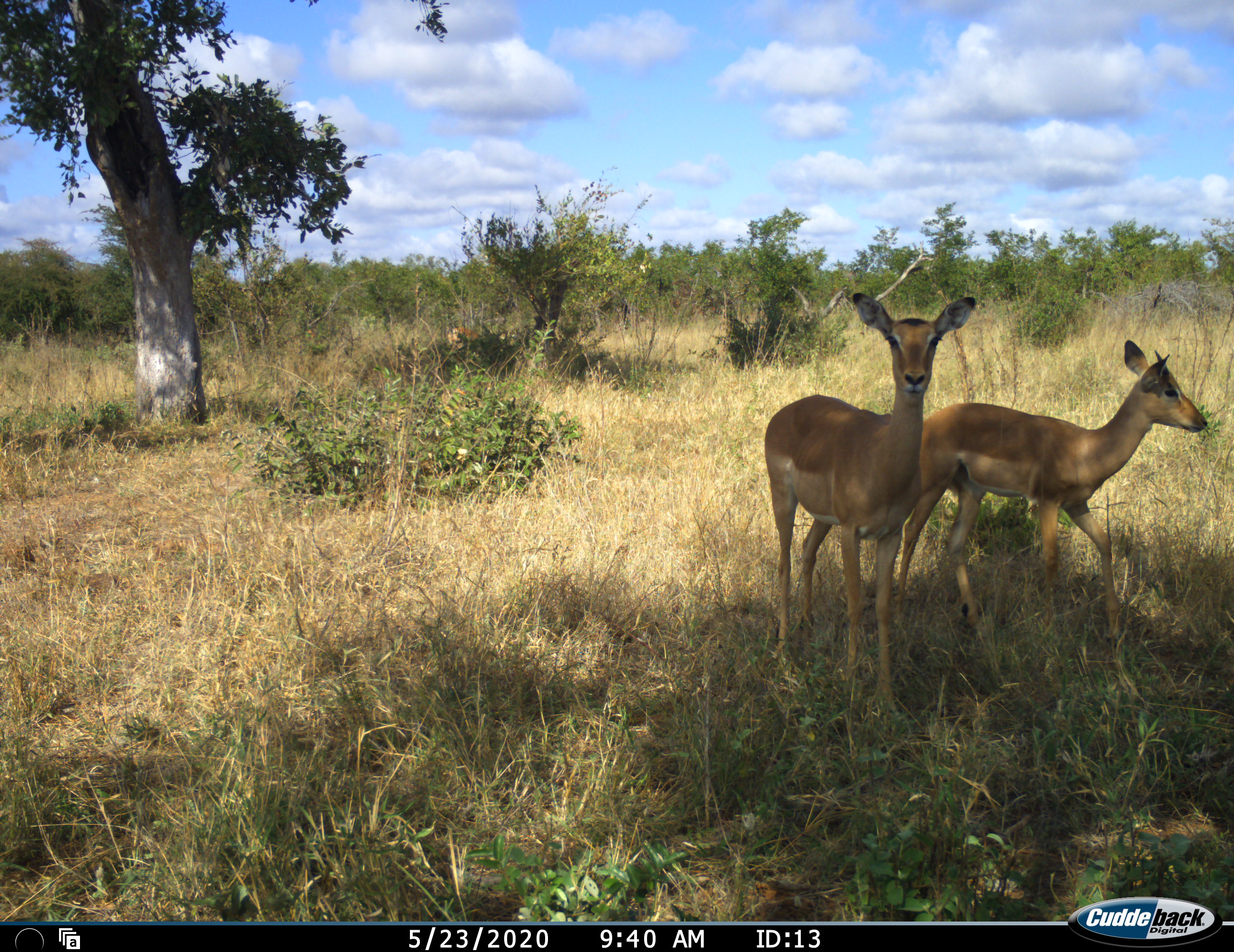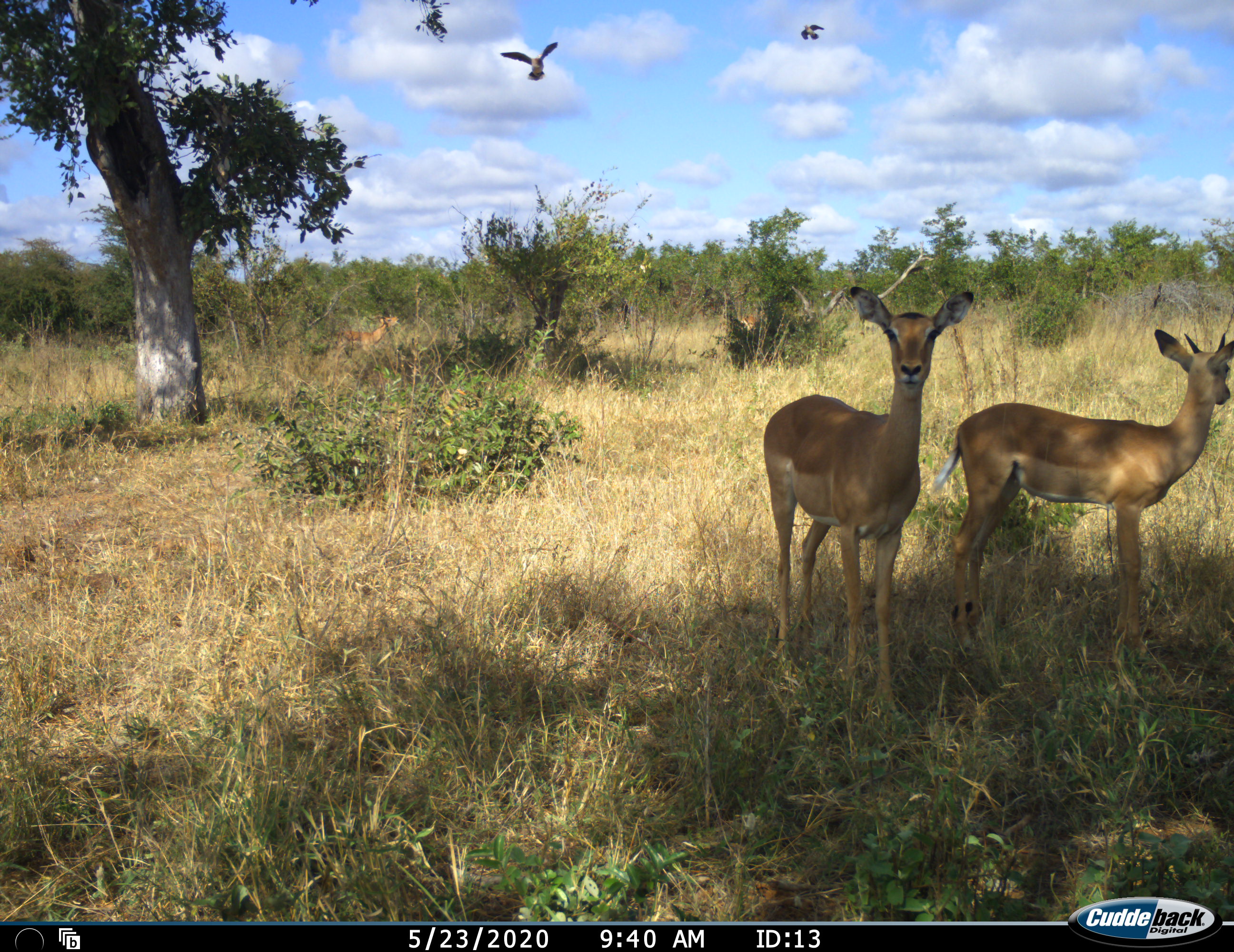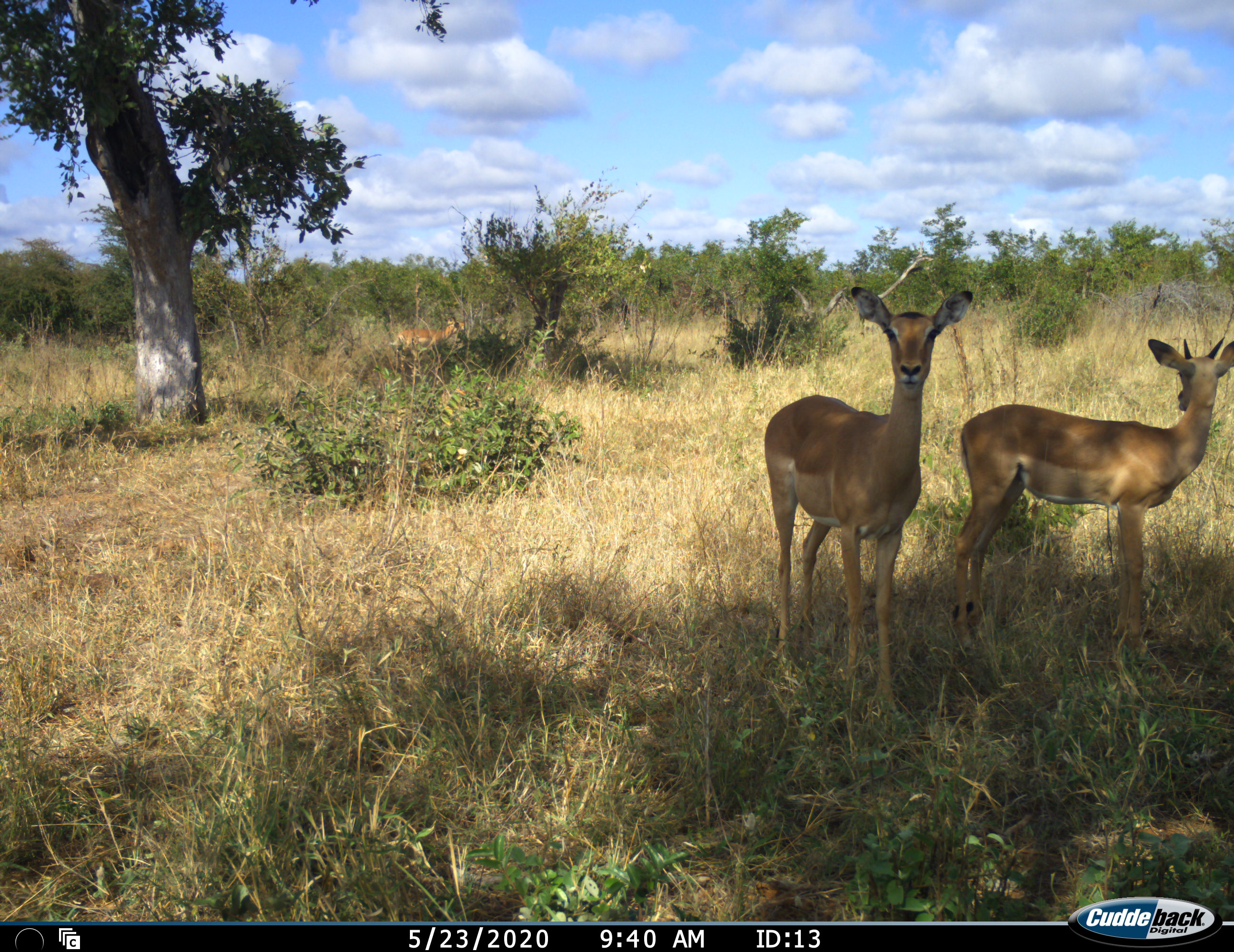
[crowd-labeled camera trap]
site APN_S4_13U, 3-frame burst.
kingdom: Animalia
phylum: Chordata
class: Mammalia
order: Artiodactyla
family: Bovidae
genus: Aepyceros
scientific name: Aepyceros melampus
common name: impala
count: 3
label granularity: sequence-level